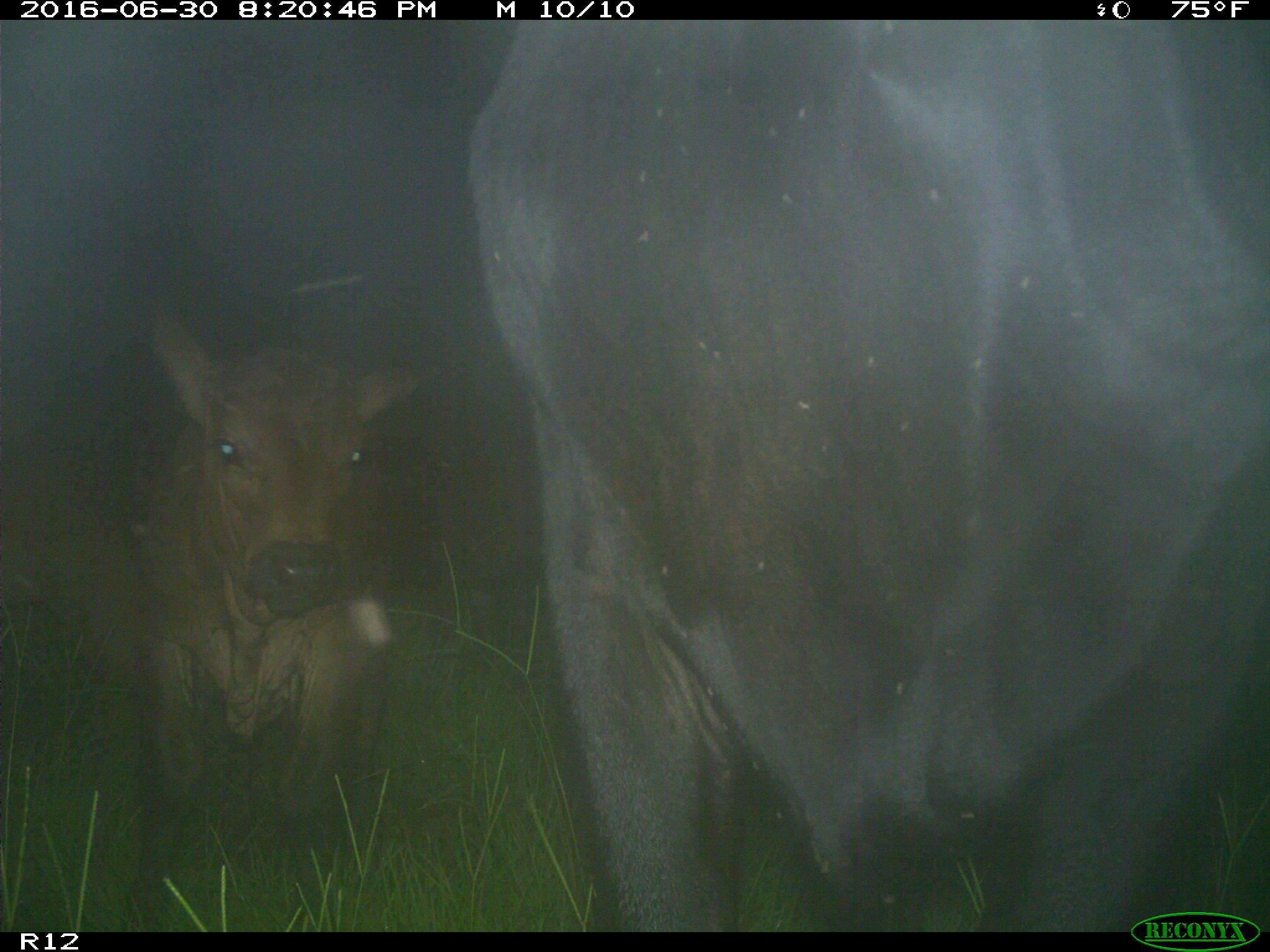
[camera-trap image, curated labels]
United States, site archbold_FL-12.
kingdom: Animalia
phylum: Chordata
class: Mammalia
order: Artiodactyla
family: Bovidae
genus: Bos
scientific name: Bos taurus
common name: domestic cow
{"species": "Bos taurus (domestic cow)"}